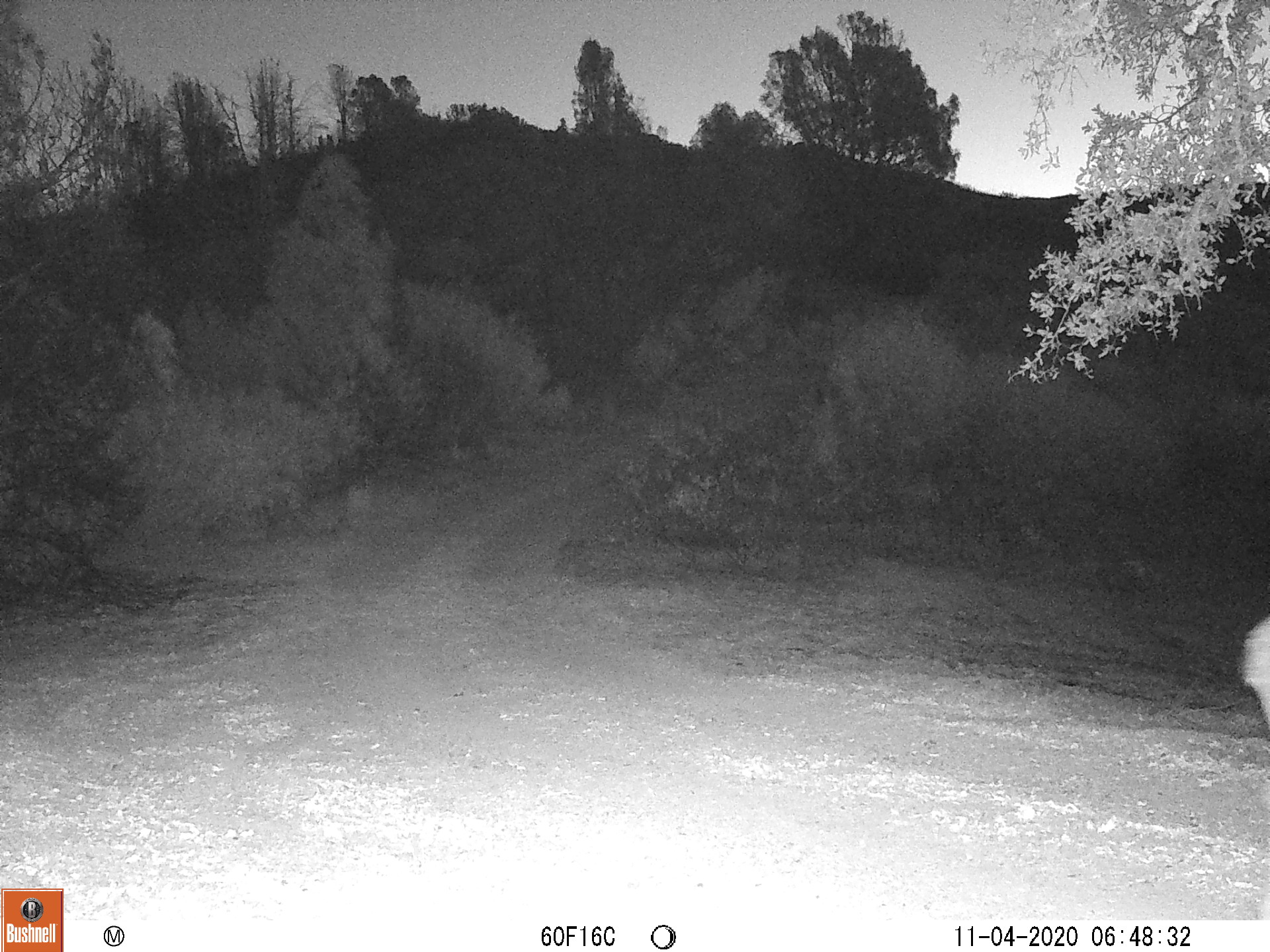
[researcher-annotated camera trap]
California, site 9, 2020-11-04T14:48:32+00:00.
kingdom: Animalia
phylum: Chordata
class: Mammalia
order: Artiodactyla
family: Cervidae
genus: Odocoileus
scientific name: Odocoileus hemionus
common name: mule deer